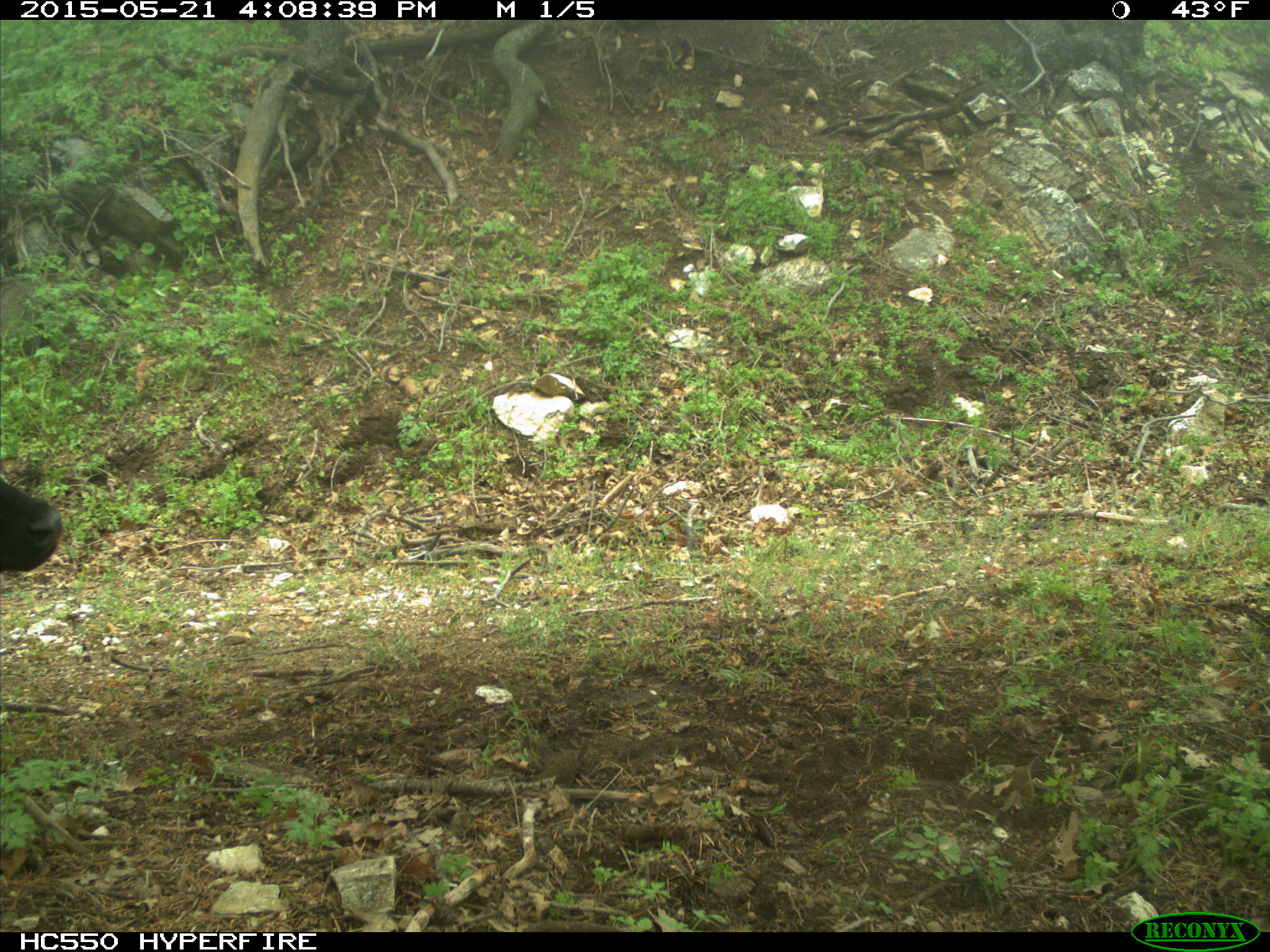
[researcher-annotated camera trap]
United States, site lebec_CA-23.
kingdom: Animalia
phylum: Chordata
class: Mammalia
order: Artiodactyla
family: Bovidae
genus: Bos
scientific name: Bos taurus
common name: domestic cow